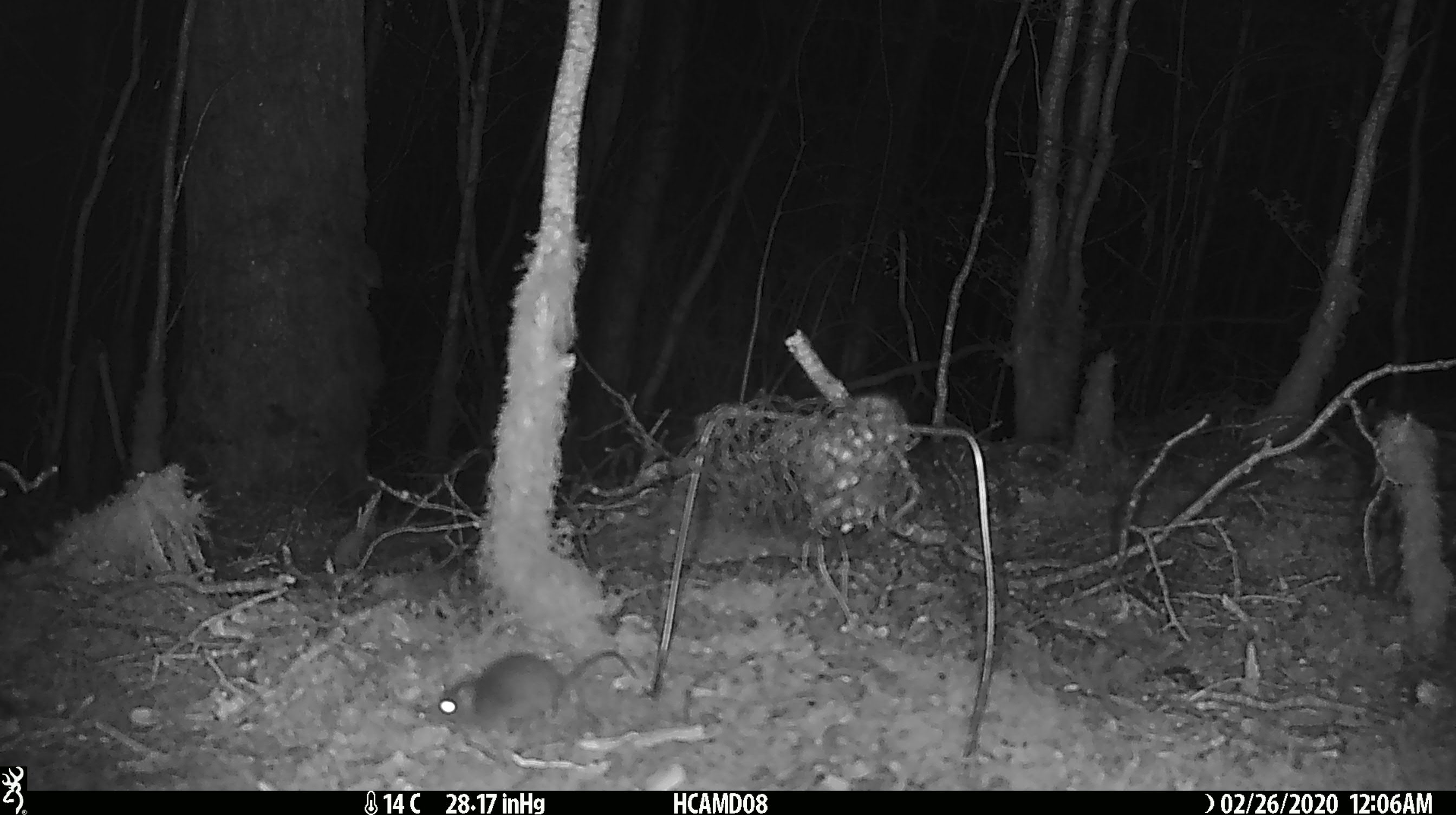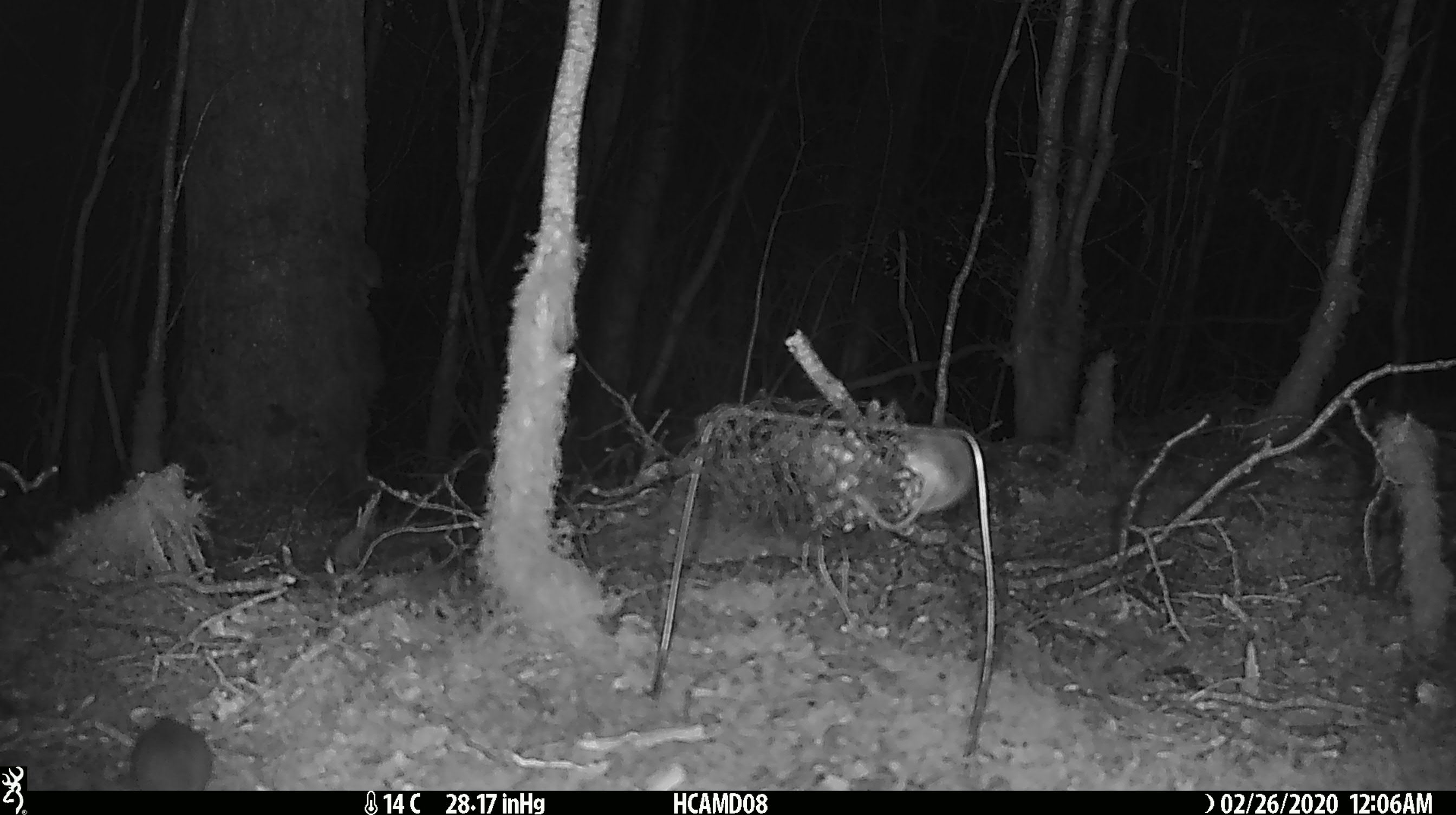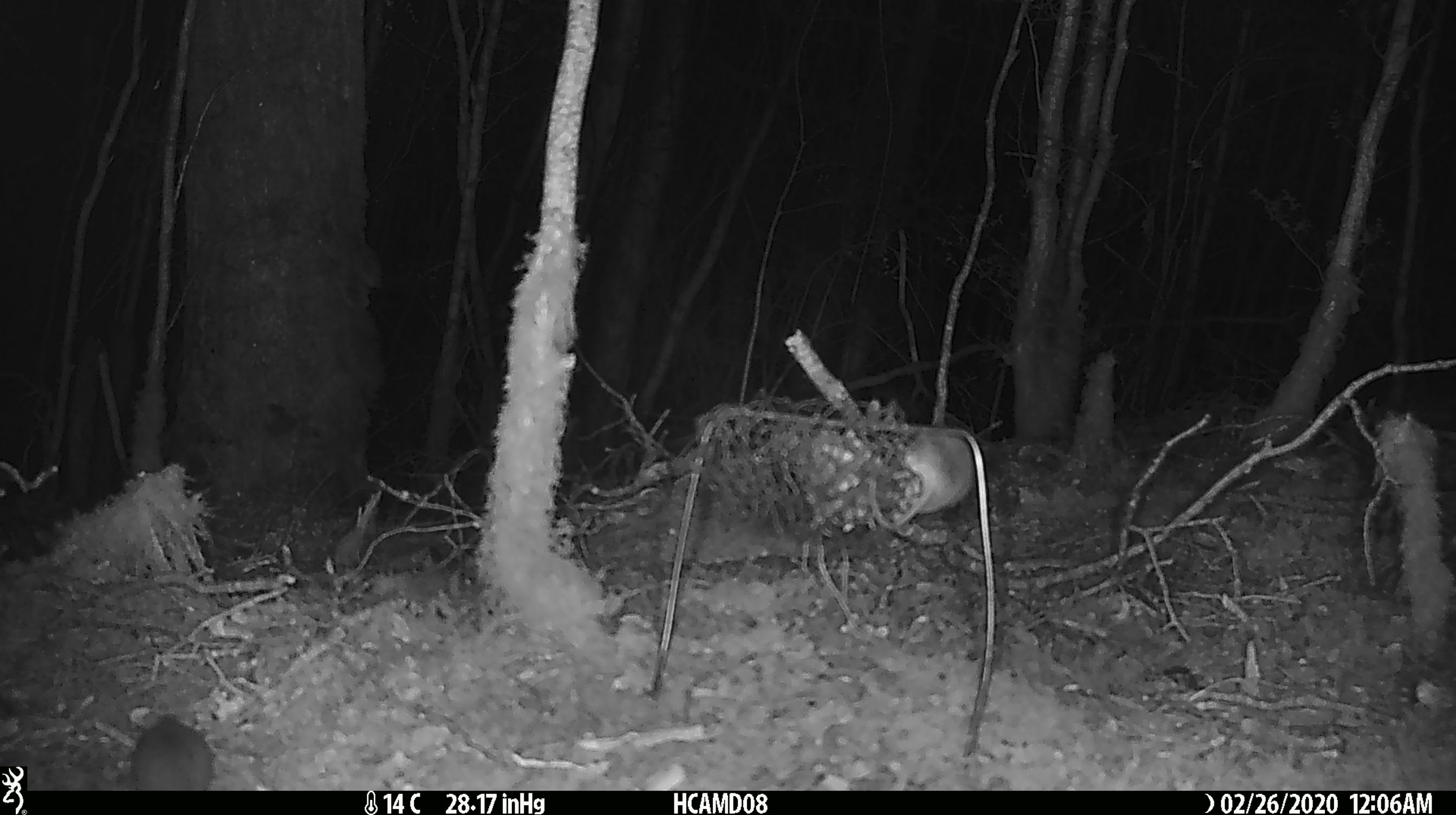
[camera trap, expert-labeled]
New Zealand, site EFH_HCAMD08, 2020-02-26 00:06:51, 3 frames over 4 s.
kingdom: Animalia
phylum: Chordata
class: Mammalia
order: Rodentia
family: Muridae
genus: Mus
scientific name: Mus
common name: mouse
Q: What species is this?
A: Mouse (Mus).